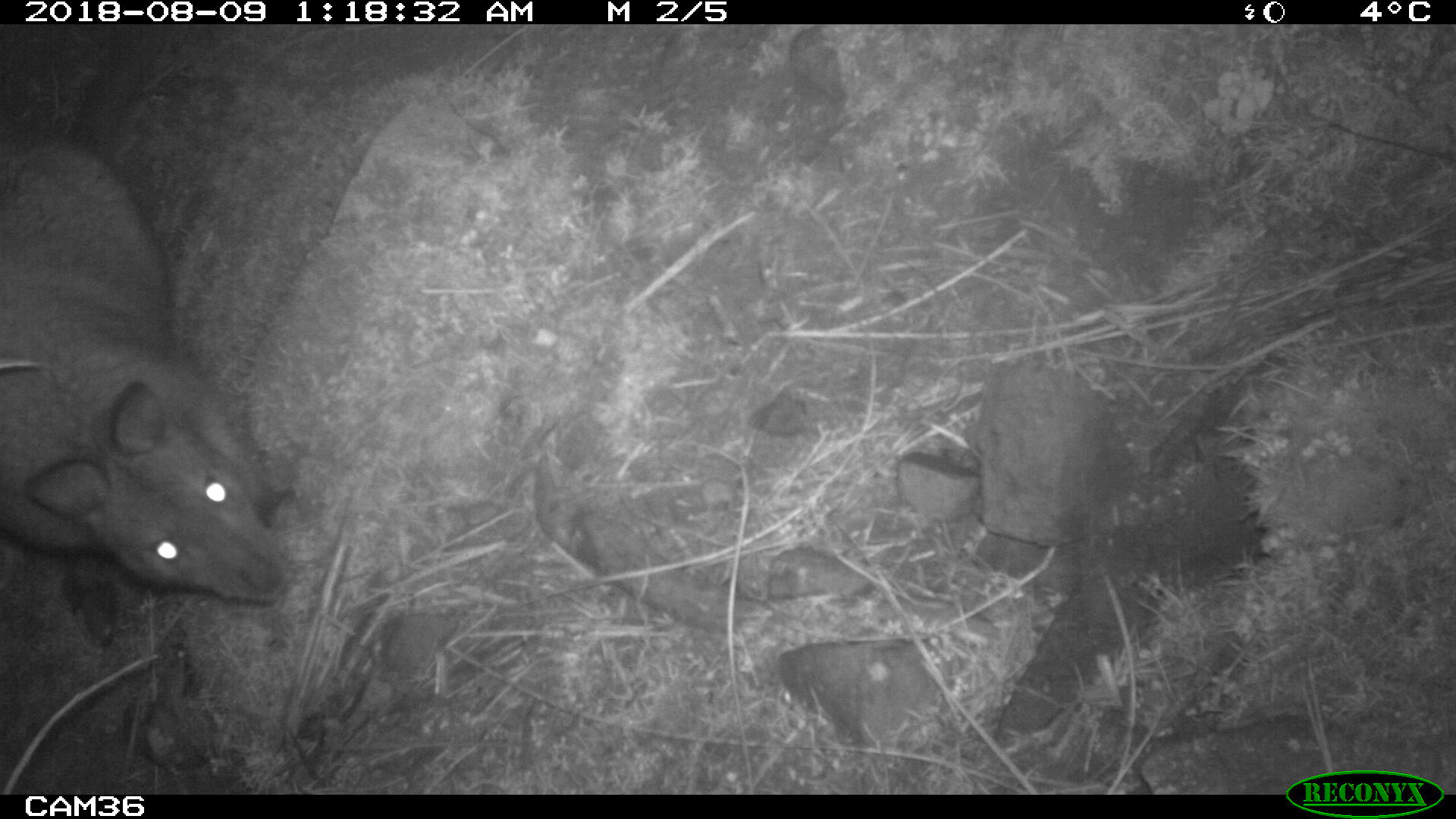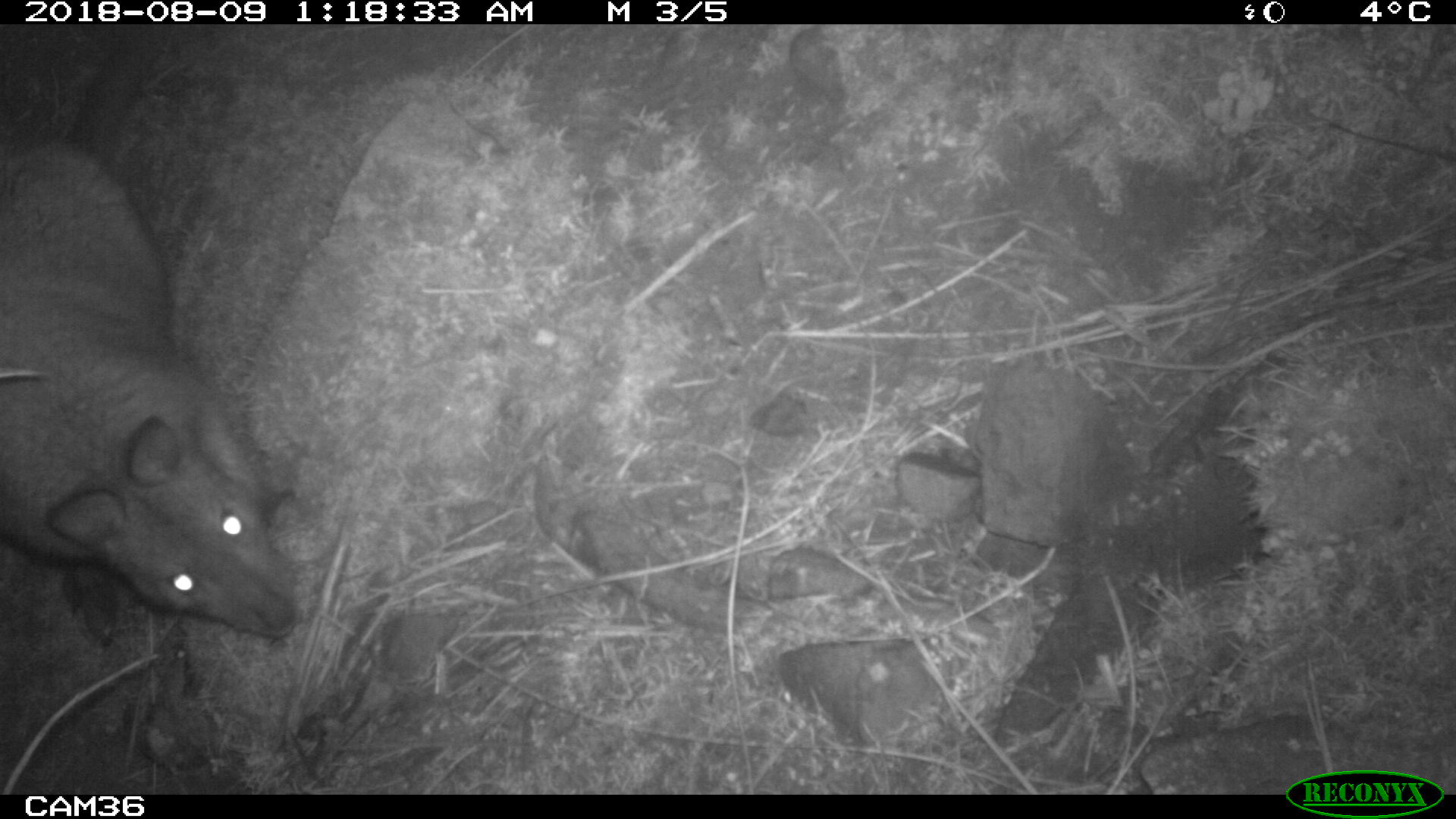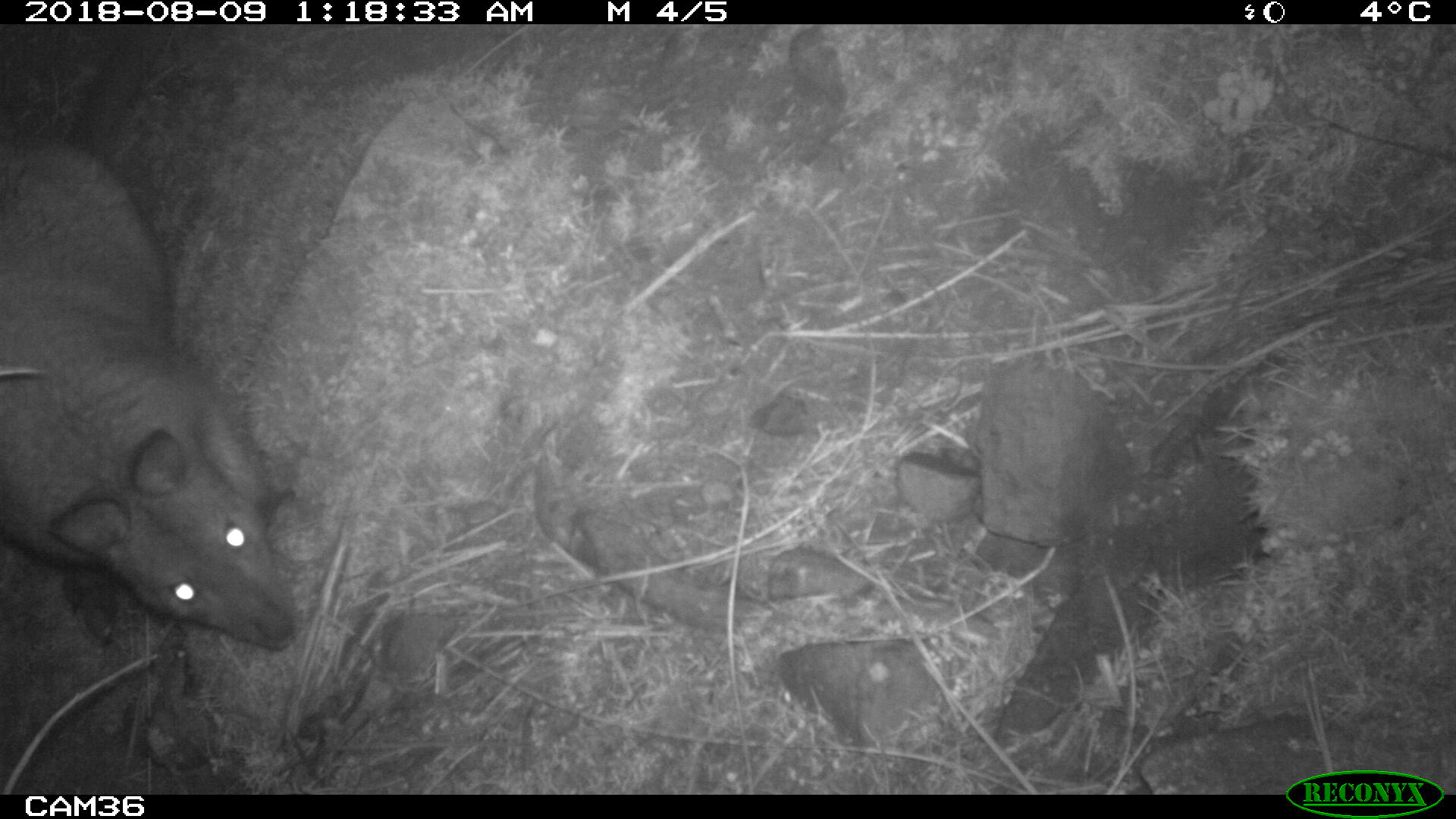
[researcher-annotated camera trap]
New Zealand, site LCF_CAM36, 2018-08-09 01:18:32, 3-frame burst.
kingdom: Animalia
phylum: Chordata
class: Mammalia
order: Diprotodontia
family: Macropodidae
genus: Notamacropus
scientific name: Notamacropus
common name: wallaby